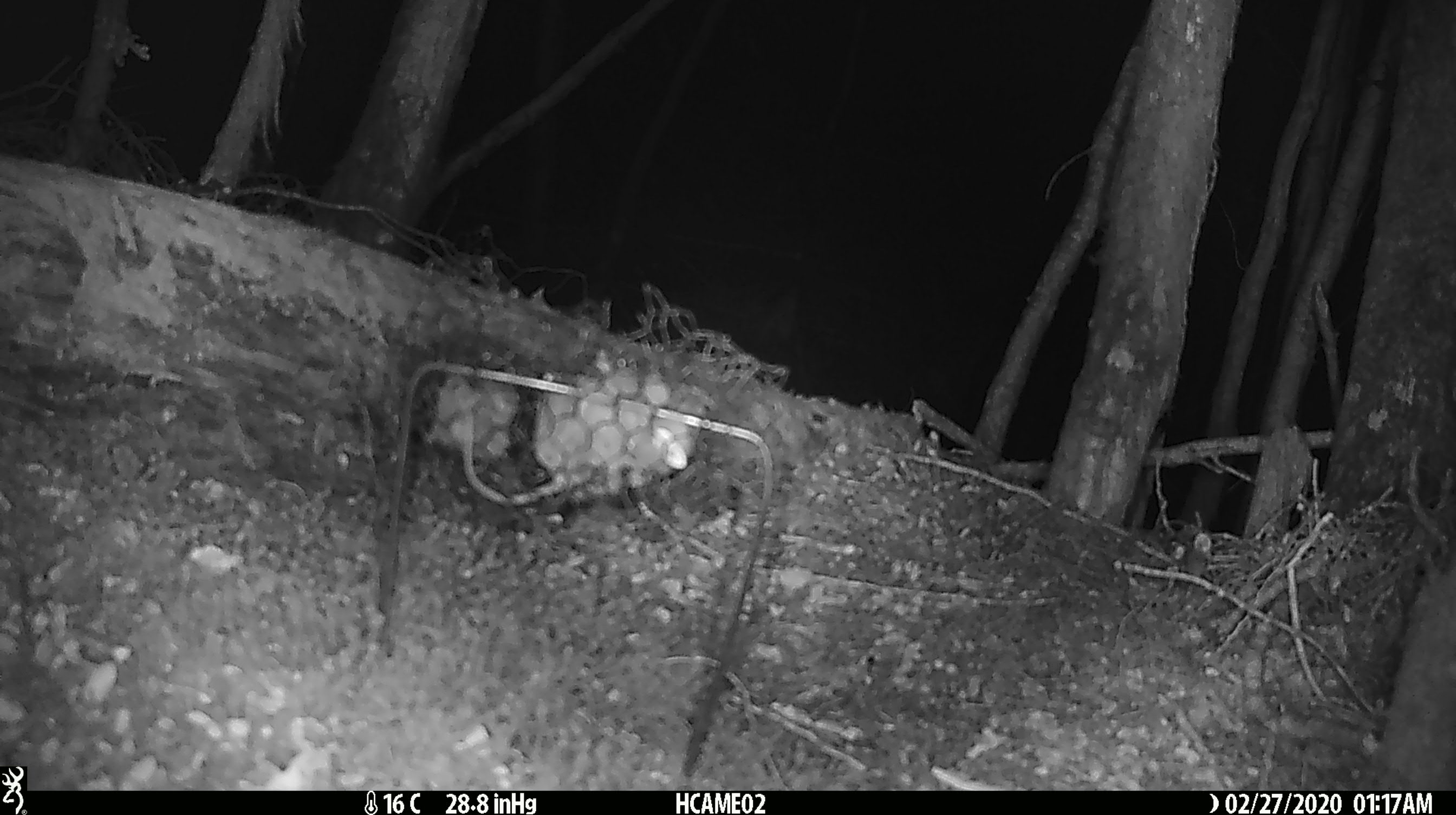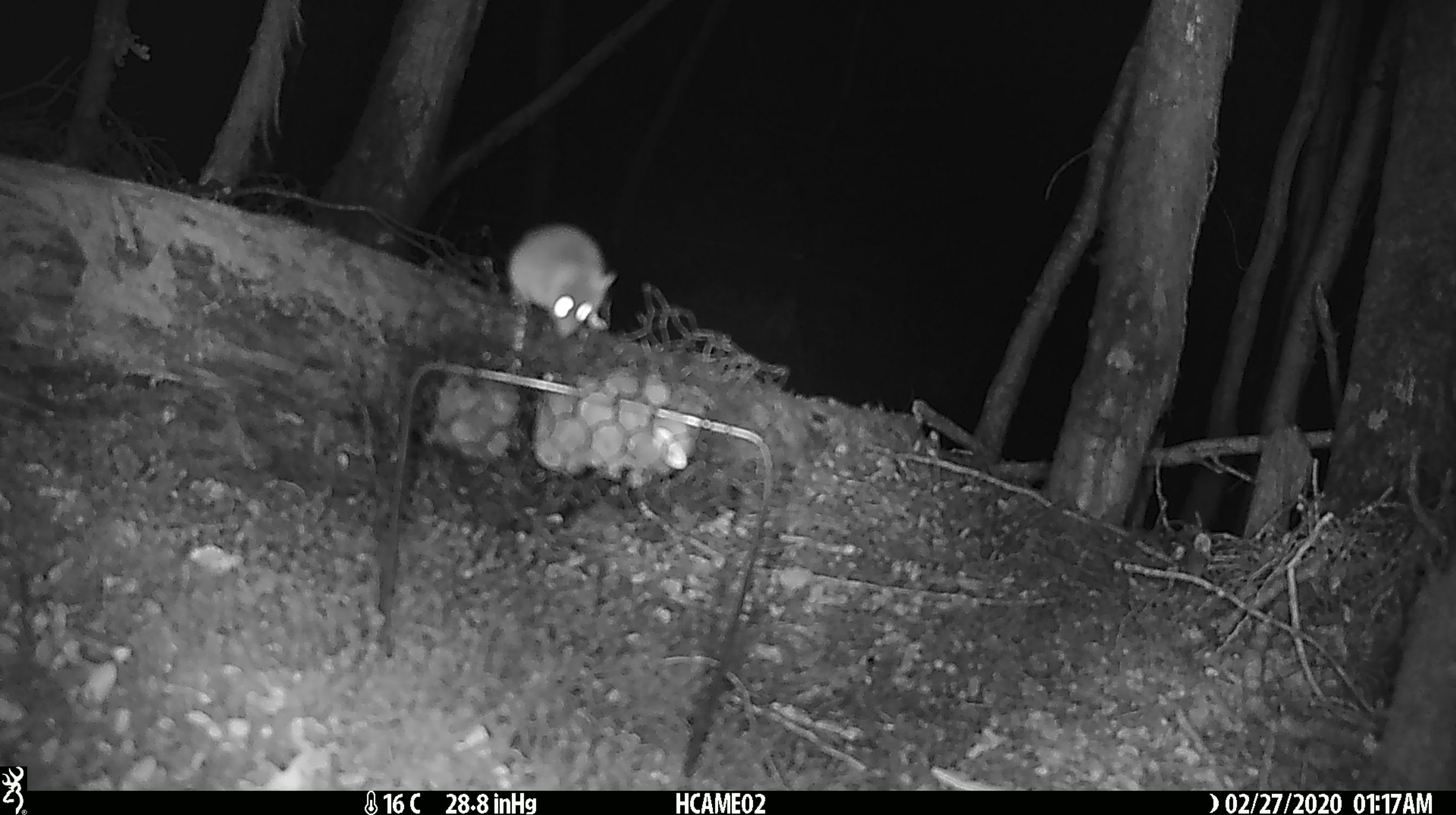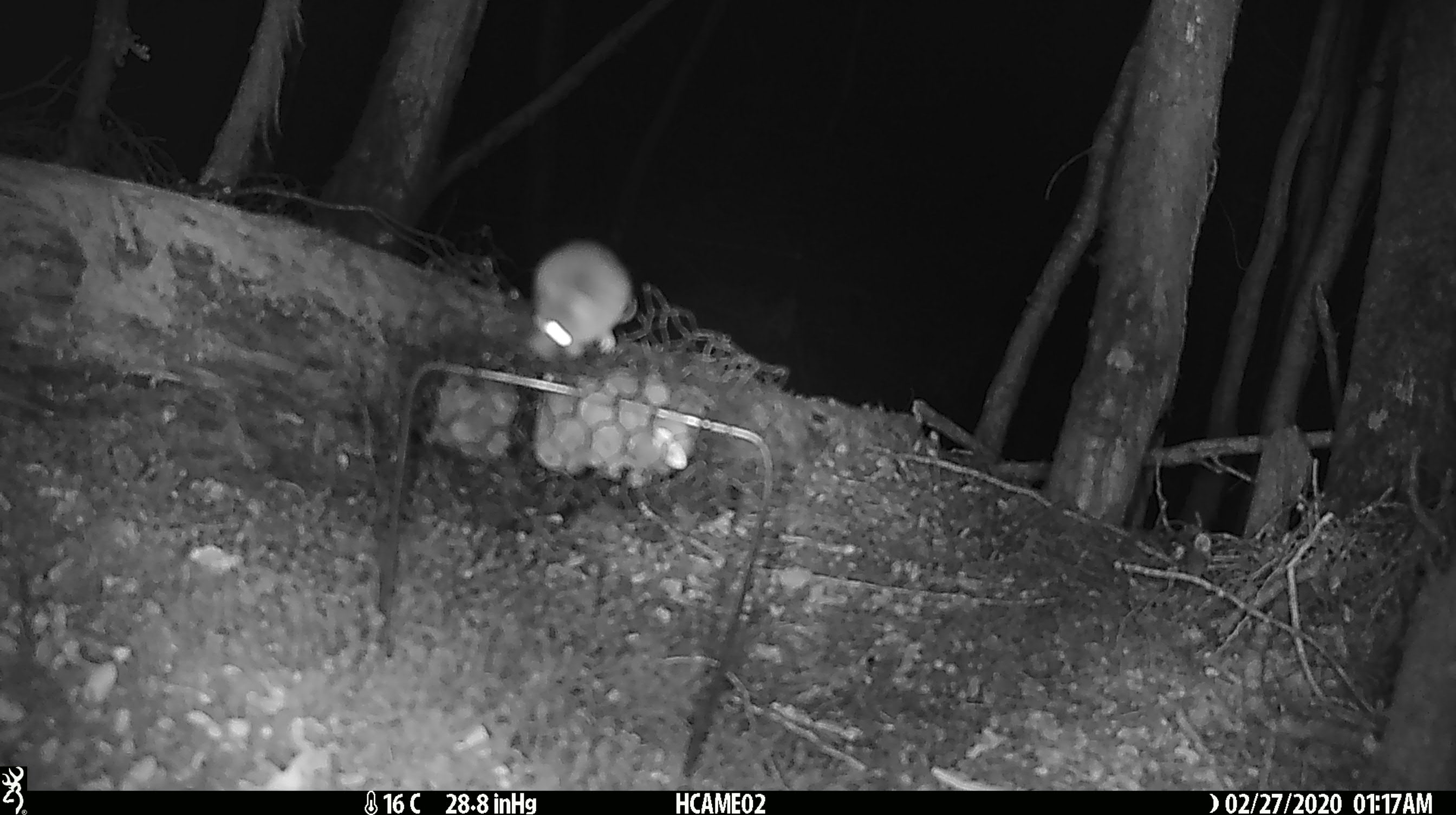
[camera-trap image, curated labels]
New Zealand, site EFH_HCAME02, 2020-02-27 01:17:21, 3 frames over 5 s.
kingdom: Animalia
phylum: Chordata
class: Mammalia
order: Rodentia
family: Muridae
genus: Mus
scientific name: Mus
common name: mouse